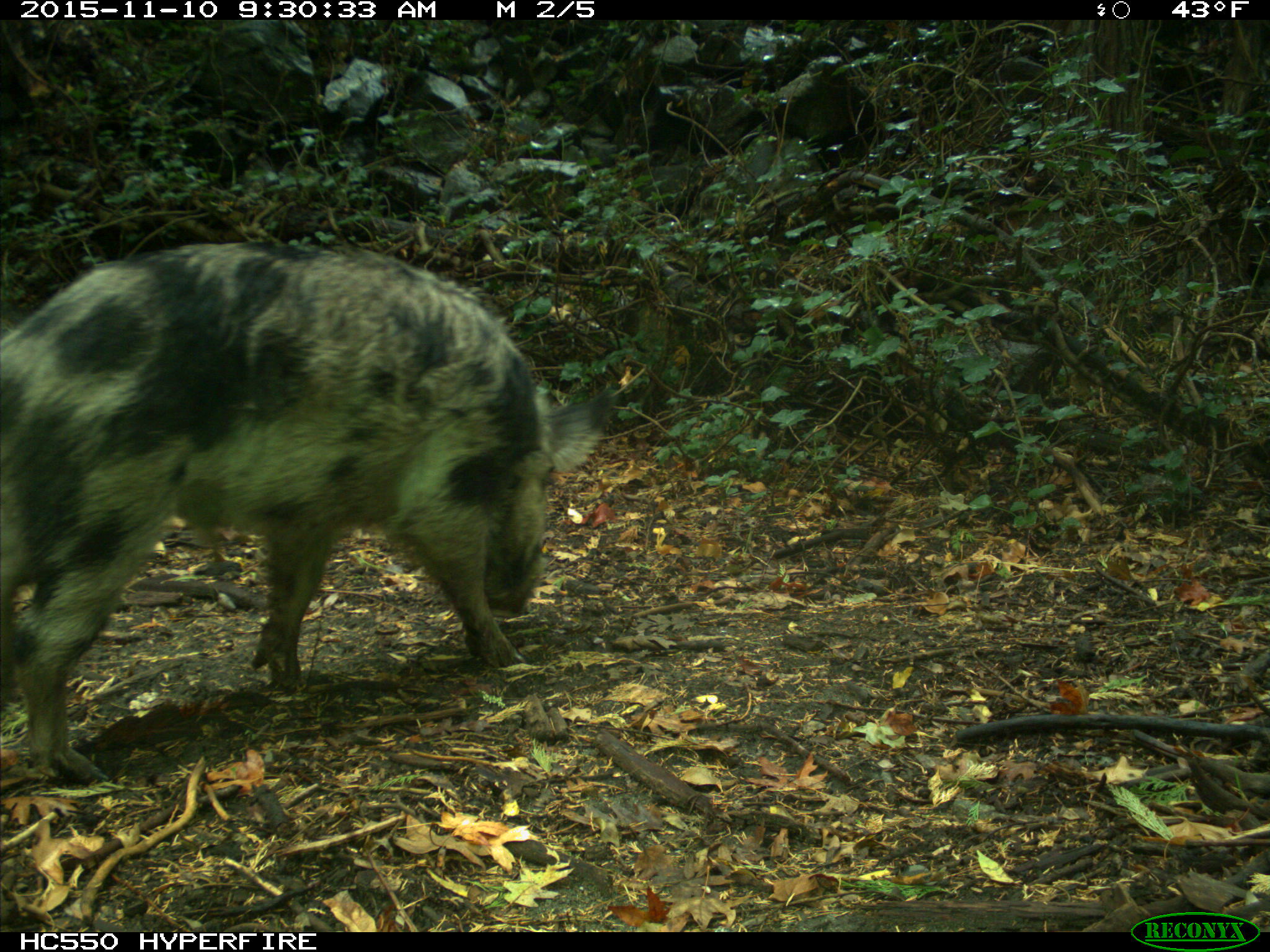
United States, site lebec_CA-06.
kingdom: Animalia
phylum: Chordata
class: Mammalia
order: Artiodactyla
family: Suidae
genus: Sus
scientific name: Sus scrofa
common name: wild boar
Sus scrofa (wild boar).